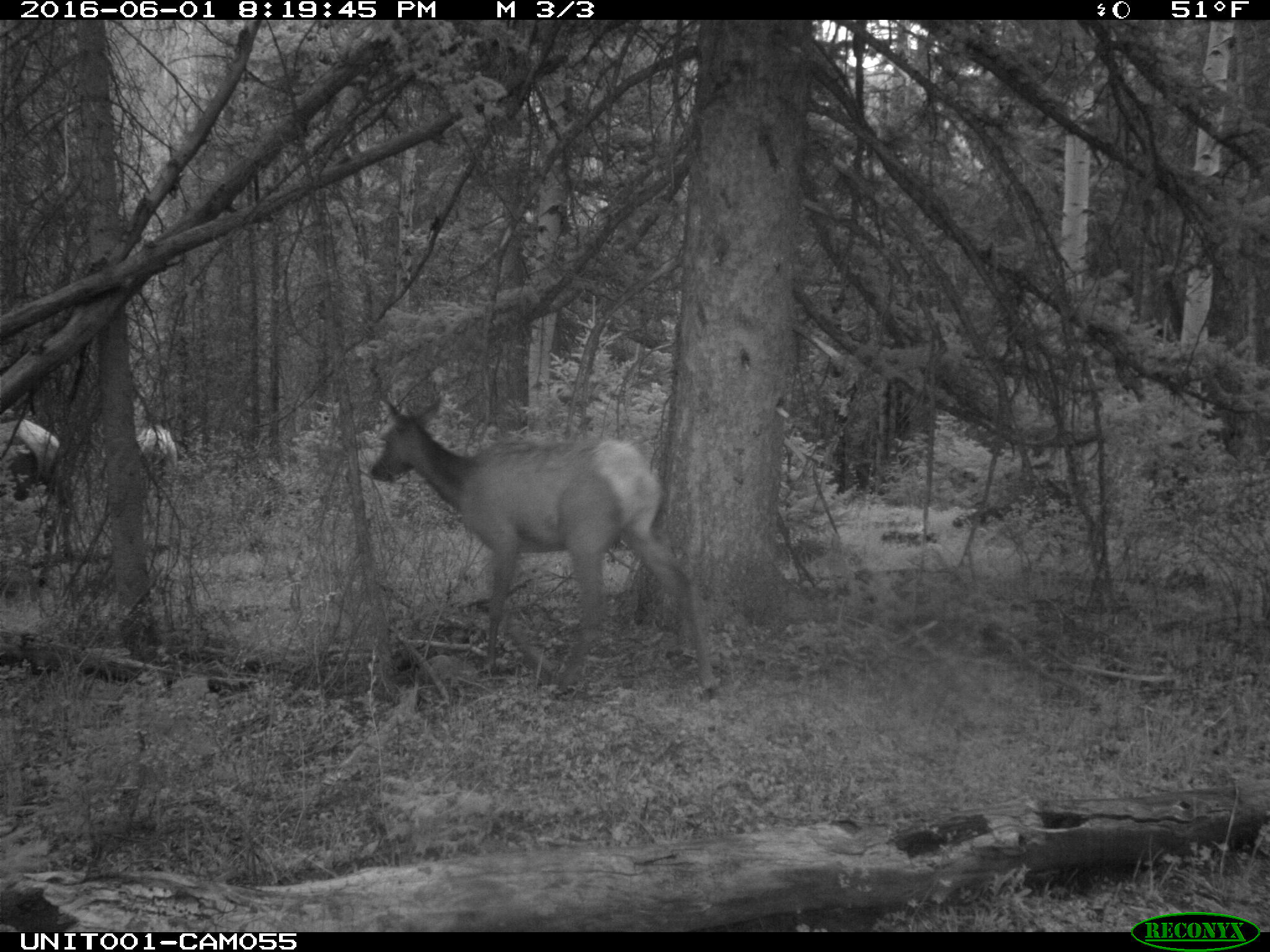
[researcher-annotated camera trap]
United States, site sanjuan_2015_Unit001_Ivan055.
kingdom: Animalia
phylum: Chordata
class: Mammalia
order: Artiodactyla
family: Cervidae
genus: Cervus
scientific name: Cervus elaphus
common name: red deer